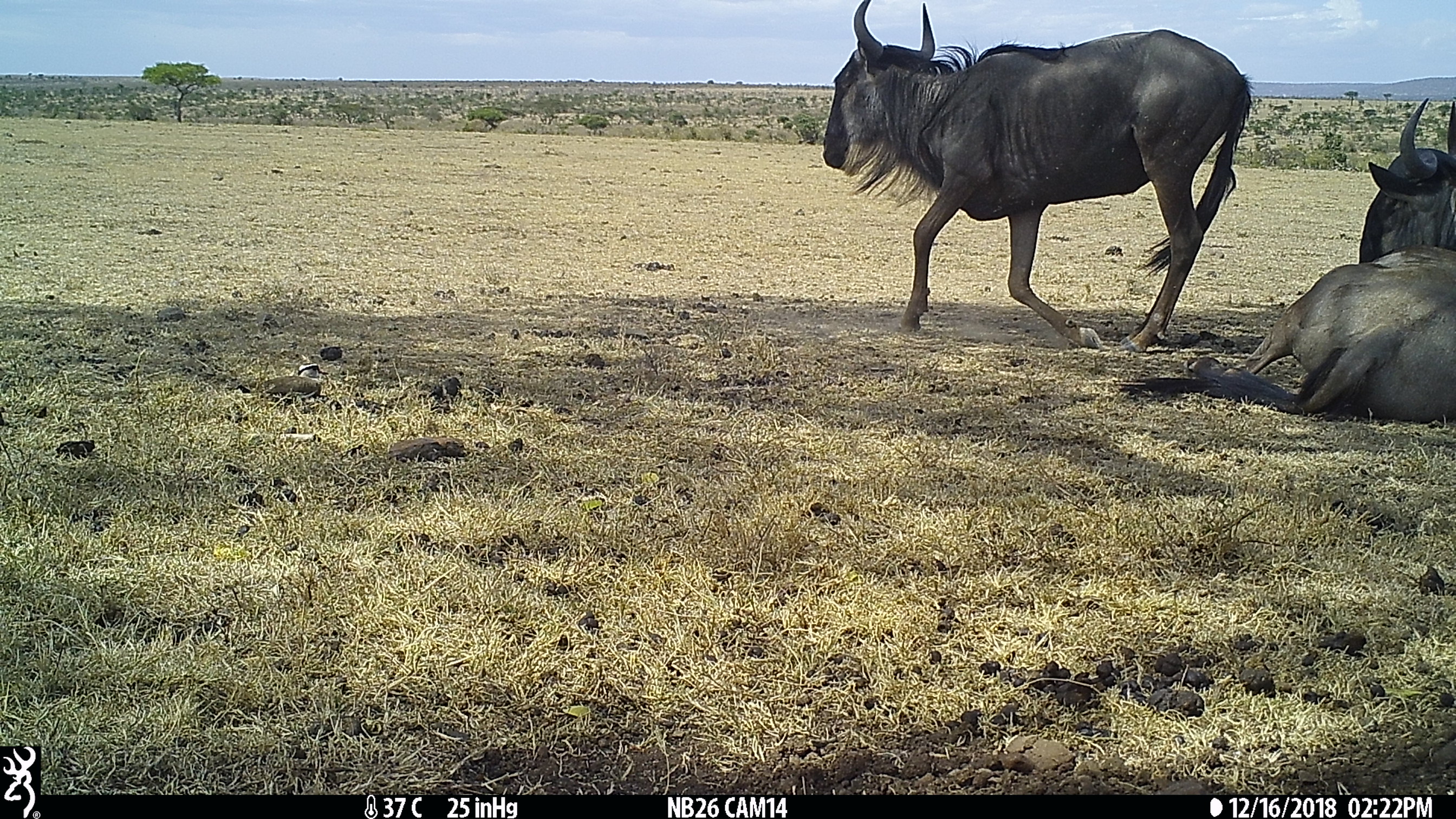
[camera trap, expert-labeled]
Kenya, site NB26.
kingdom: Animalia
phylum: Chordata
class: Mammalia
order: Artiodactyla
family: Bovidae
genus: Connochaetes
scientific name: Connochaetes taurinus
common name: blue wildebeest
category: wildebeest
Wildebeest (blue wildebeest) (Connochaetes taurinus).